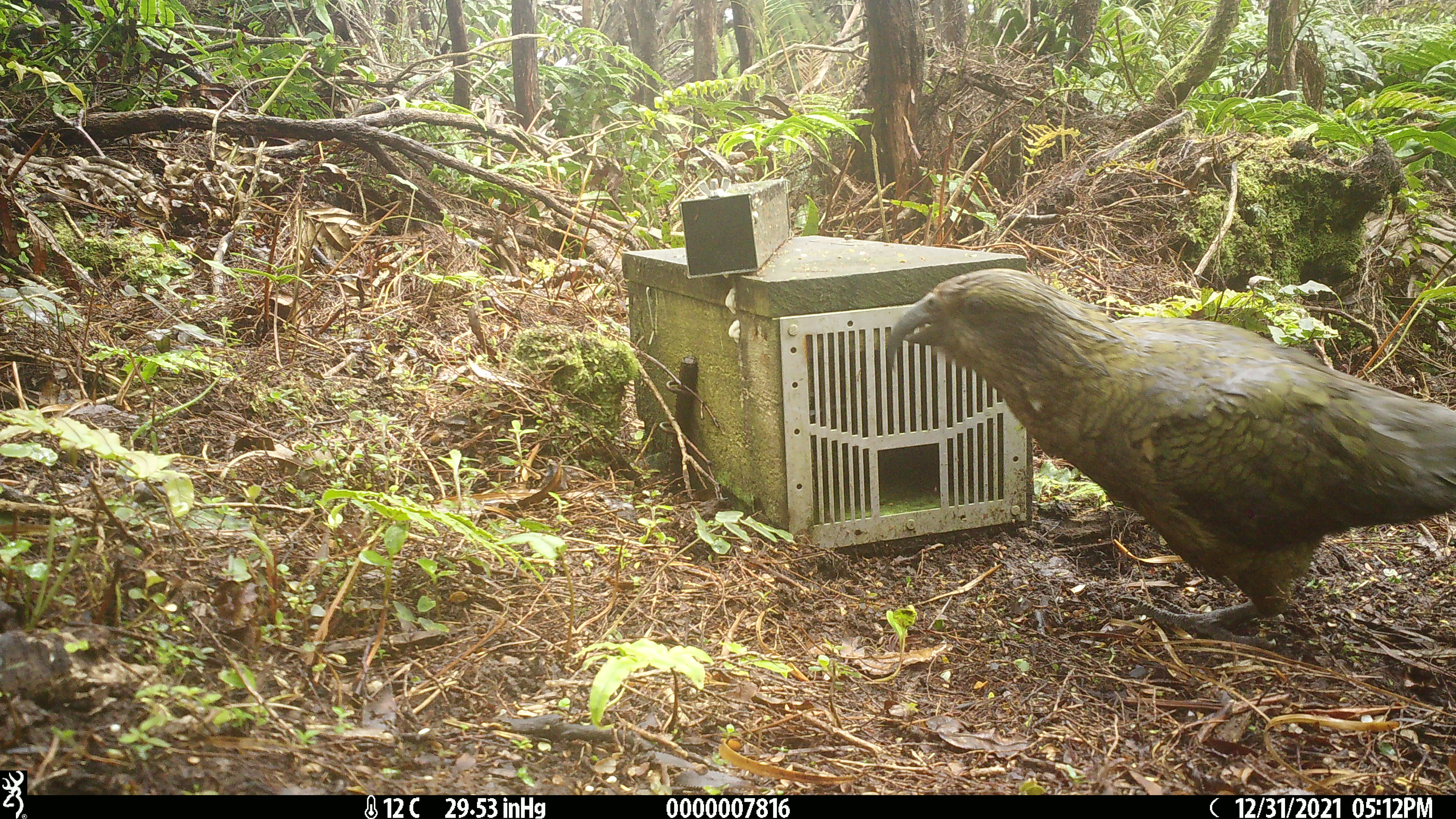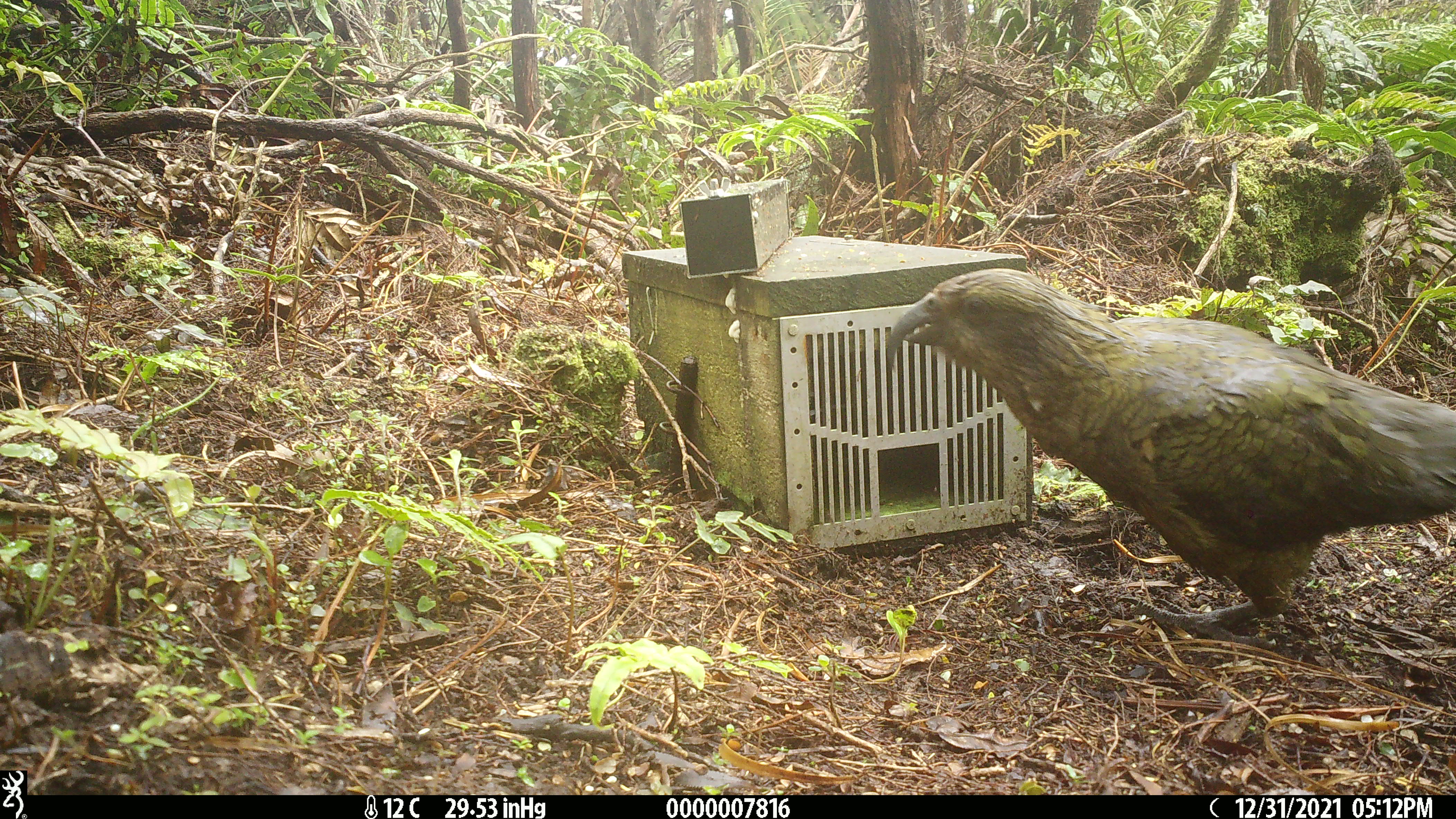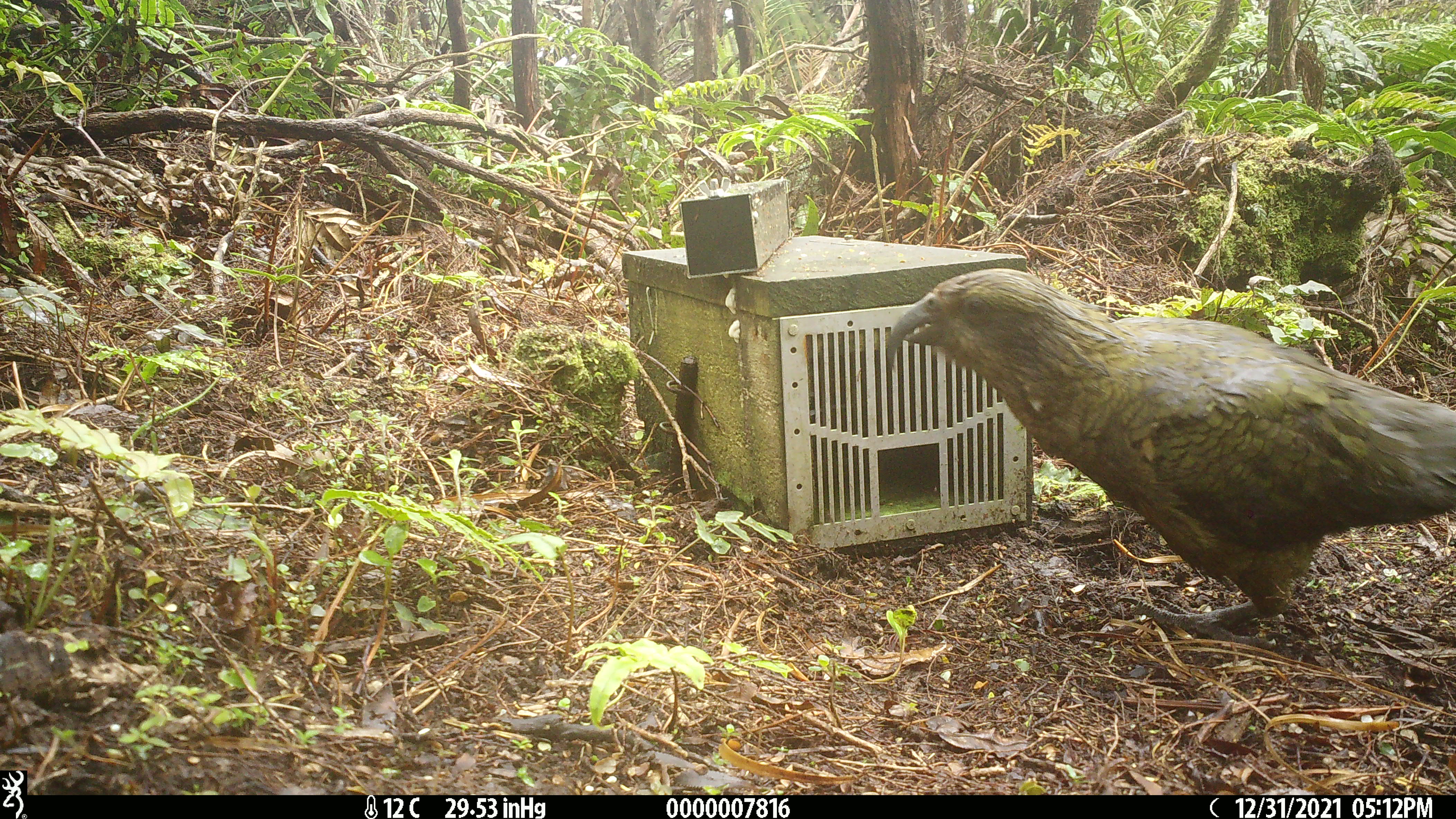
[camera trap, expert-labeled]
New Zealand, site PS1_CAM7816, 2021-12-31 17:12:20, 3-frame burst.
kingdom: Animalia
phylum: Chordata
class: Aves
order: Psittaciformes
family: Strigopidae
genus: Nestor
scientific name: Nestor notabilis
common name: kea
Kea (Nestor notabilis).